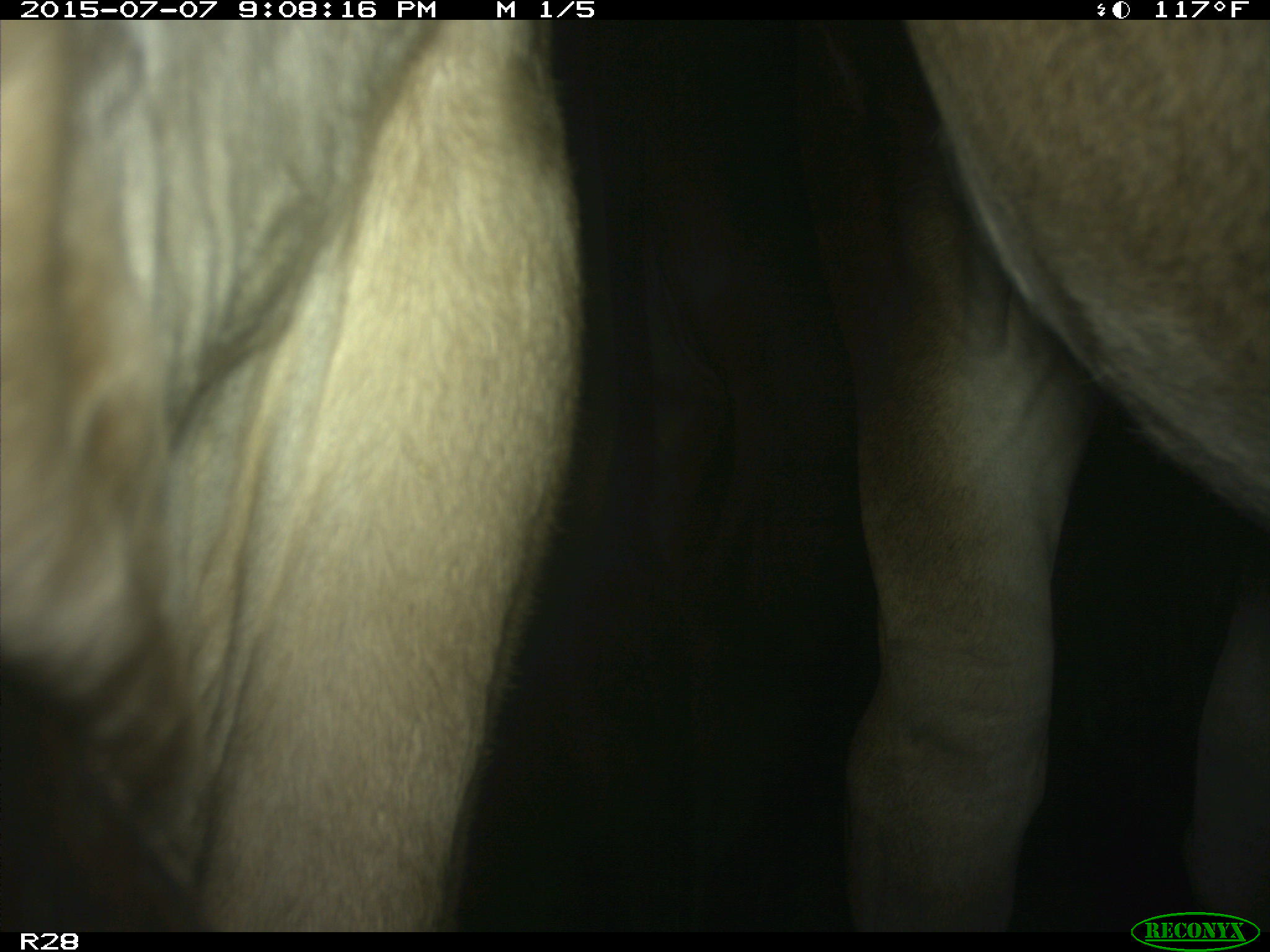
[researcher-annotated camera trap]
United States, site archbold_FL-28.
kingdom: Animalia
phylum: Chordata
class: Mammalia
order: Artiodactyla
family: Bovidae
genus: Bos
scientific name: Bos taurus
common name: domestic cow